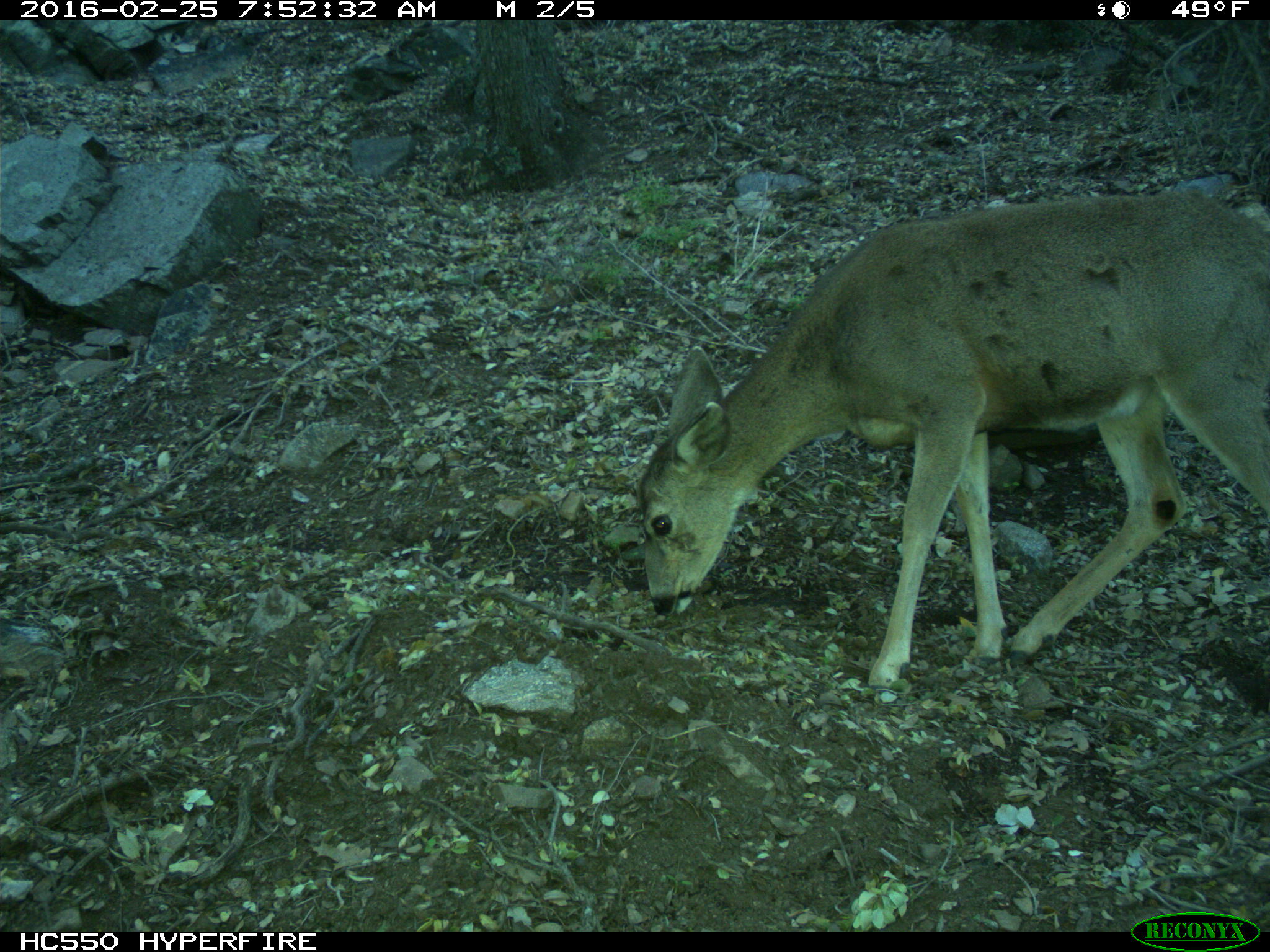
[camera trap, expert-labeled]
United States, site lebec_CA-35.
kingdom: Animalia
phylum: Chordata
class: Mammalia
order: Artiodactyla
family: Cervidae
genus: Odocoileus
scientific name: Odocoileus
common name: deer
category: unidentified deer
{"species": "unidentified deer (deer) (Odocoileus)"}